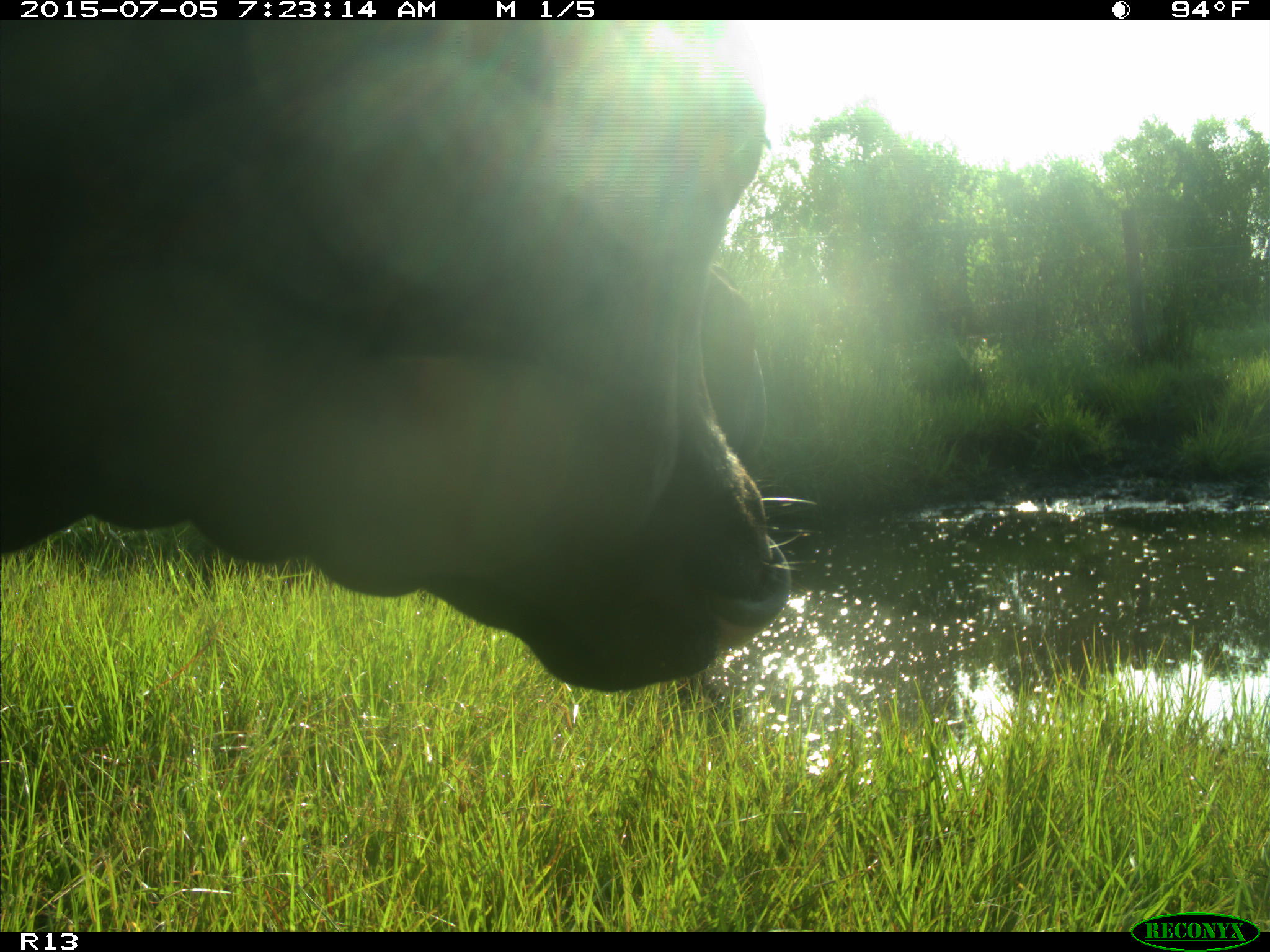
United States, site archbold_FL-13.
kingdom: Animalia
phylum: Chordata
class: Mammalia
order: Artiodactyla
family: Bovidae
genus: Bos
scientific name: Bos taurus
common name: domestic cow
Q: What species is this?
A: Bos taurus (domestic cow).